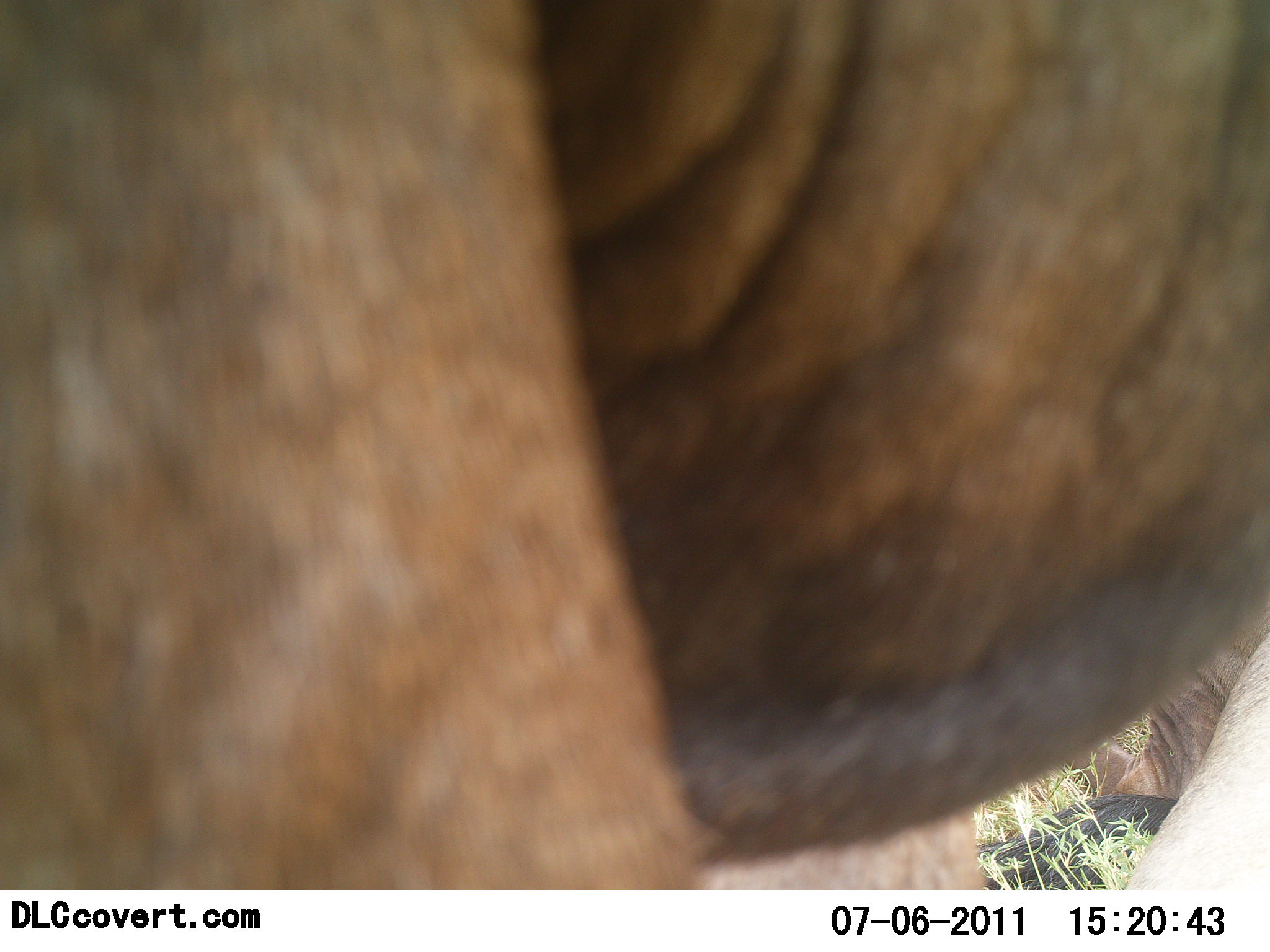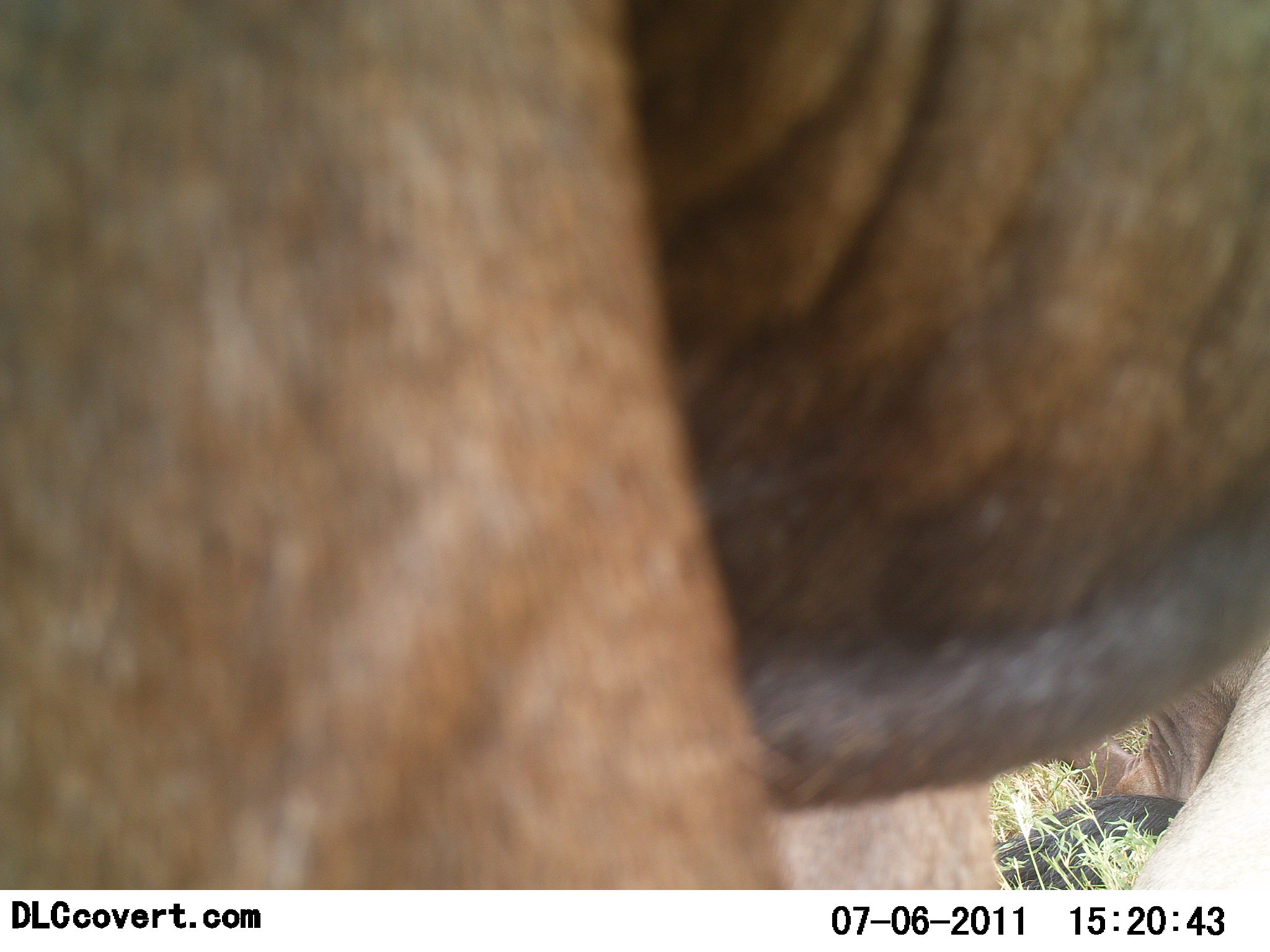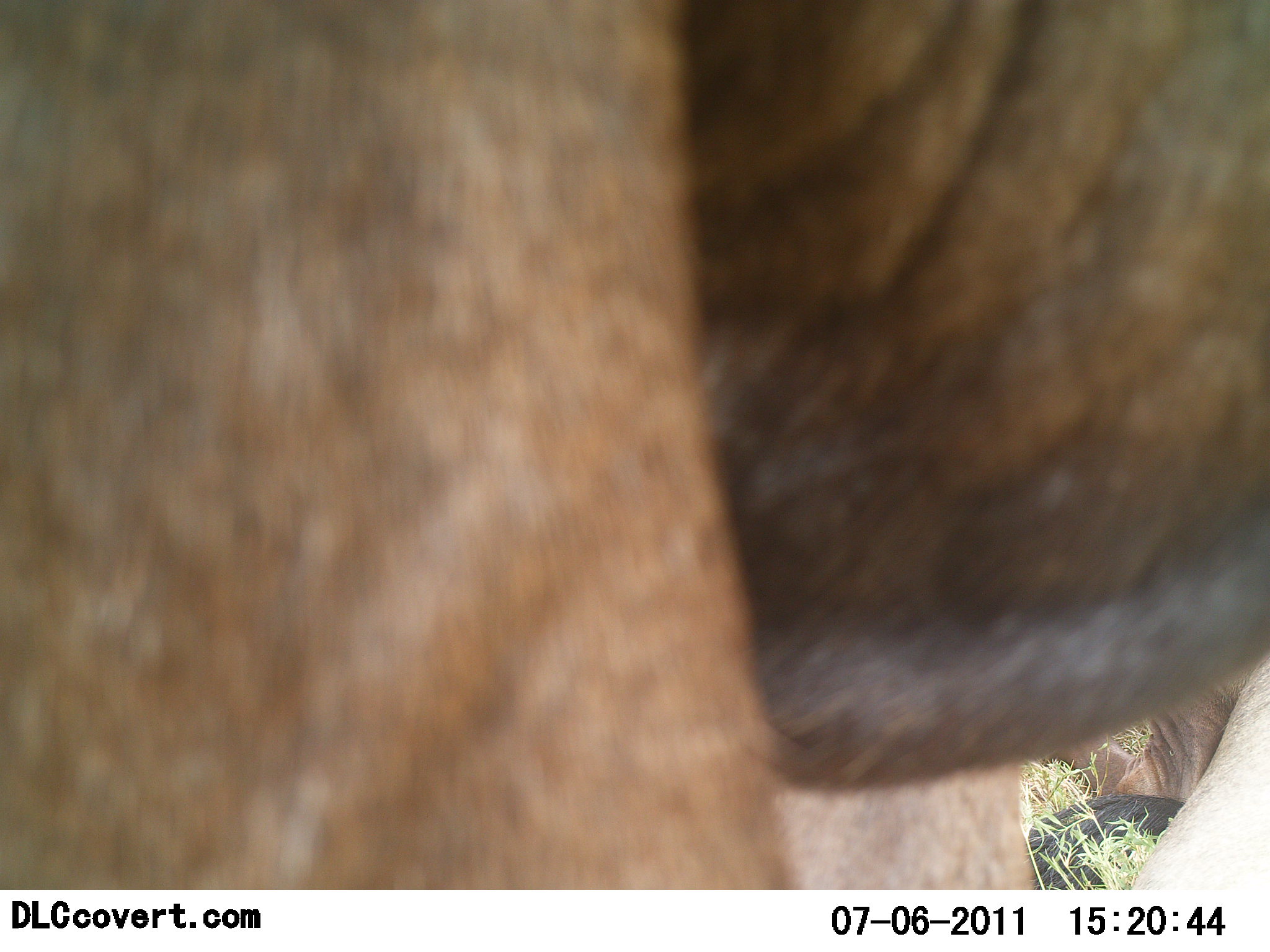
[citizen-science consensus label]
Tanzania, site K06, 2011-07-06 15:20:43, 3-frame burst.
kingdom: Animalia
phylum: Chordata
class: Mammalia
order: Artiodactyla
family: Bovidae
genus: Connochaetes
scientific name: Connochaetes taurinus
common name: blue wildebeest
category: wildebeest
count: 2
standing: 89%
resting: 78%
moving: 0%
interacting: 0%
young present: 0%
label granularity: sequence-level